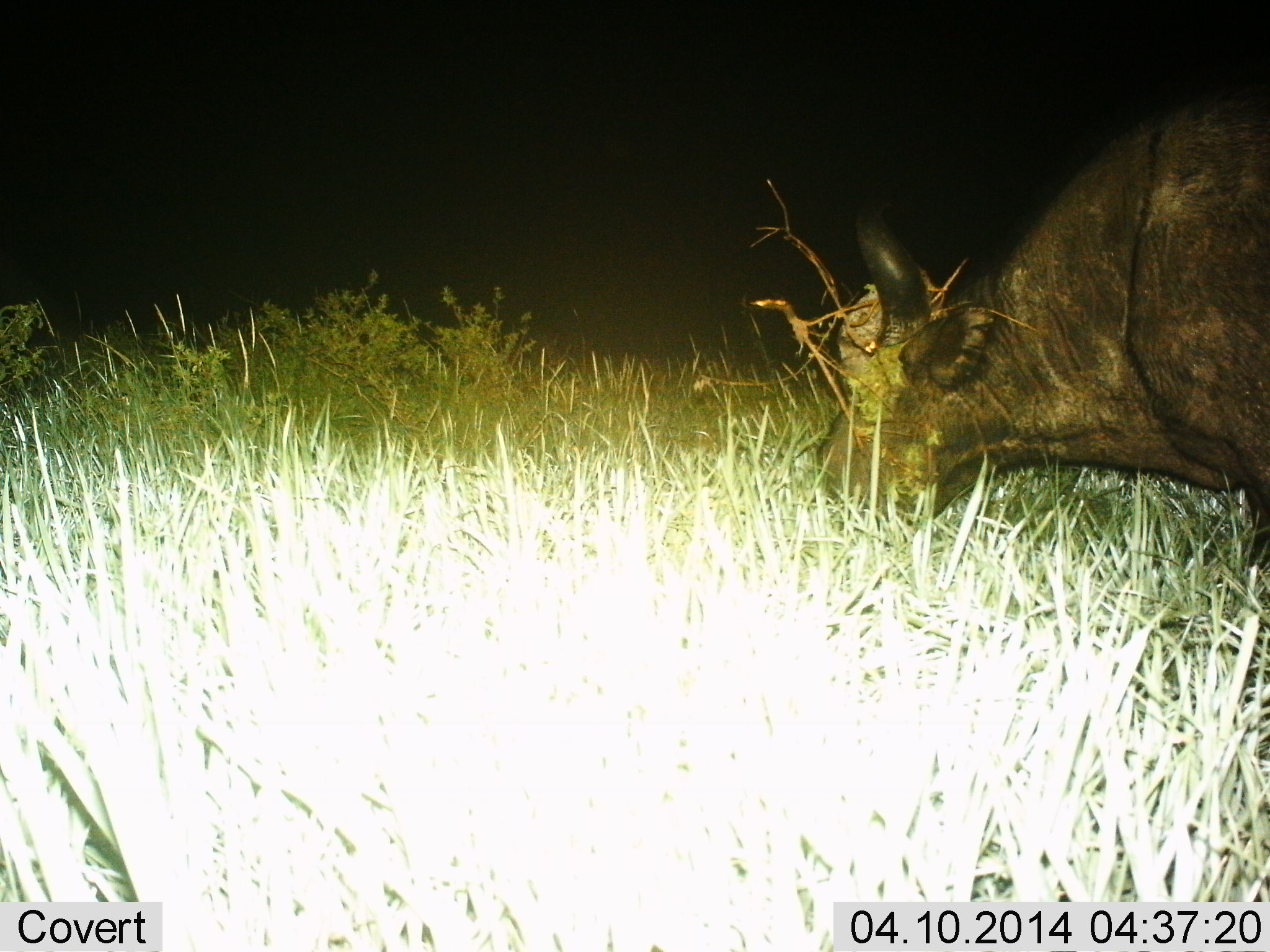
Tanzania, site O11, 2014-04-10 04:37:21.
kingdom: Animalia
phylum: Chordata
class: Mammalia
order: Artiodactyla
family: Bovidae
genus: Syncerus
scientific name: Syncerus caffer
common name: cape buffalo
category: buffalo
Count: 1.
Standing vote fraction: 0%.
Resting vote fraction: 0%.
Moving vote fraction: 0%.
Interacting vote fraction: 0%.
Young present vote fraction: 0%.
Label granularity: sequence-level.